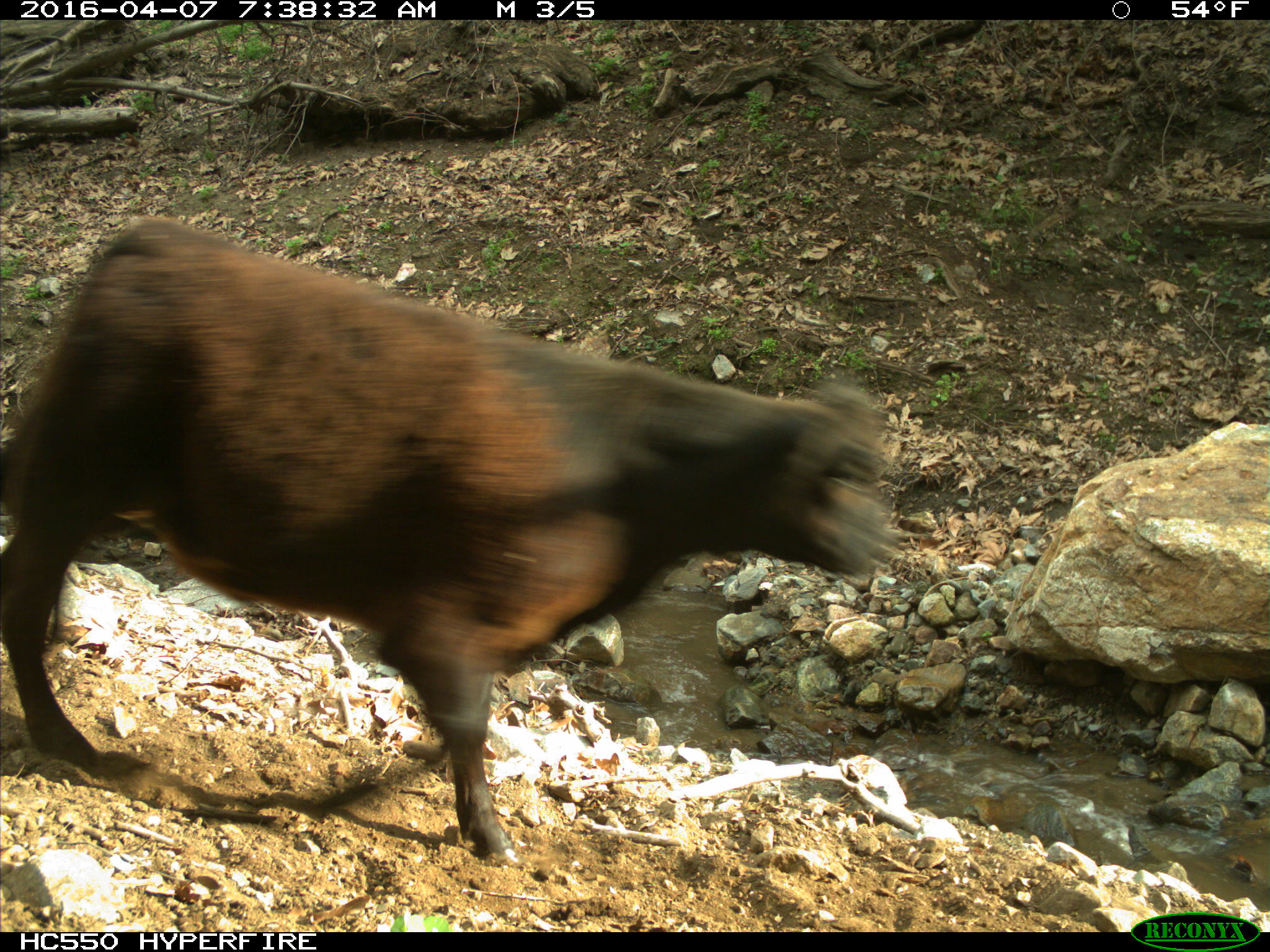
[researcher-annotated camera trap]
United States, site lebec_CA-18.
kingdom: Animalia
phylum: Chordata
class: Mammalia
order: Artiodactyla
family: Bovidae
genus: Bos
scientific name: Bos taurus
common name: domestic cow